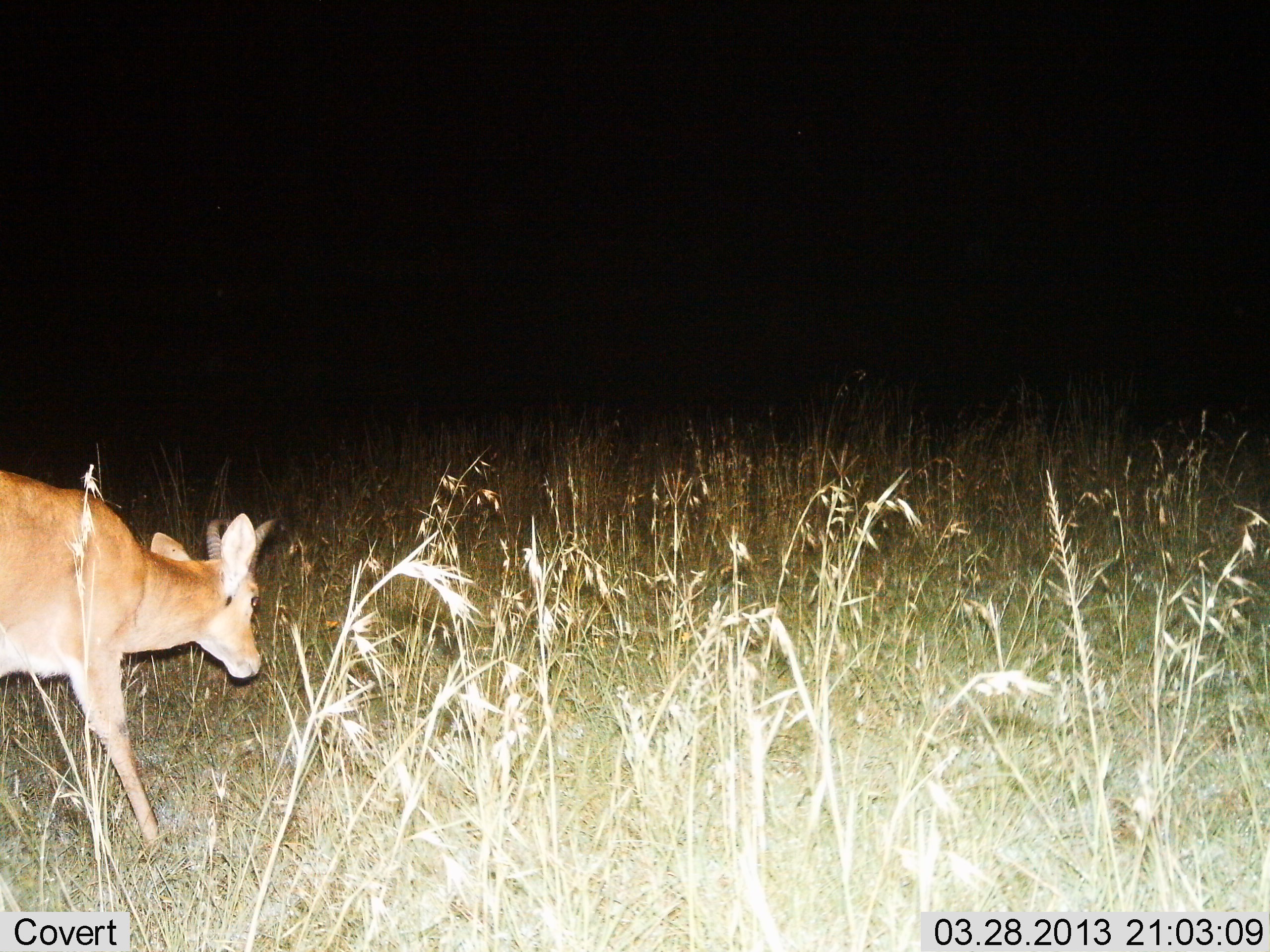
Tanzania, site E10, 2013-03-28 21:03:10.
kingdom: Animalia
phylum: Chordata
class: Mammalia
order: Artiodactyla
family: Bovidae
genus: Redunca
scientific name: Redunca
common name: reedbuck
Reedbuck (Redunca), count 1. Behavior (volunteer vote fractions): standing 30%, resting 0%, moving 70%, interacting 0%. Young present (vote fraction): 0%. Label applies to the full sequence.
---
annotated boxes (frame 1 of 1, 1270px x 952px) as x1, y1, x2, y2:
animal: 1, 470, 278, 858